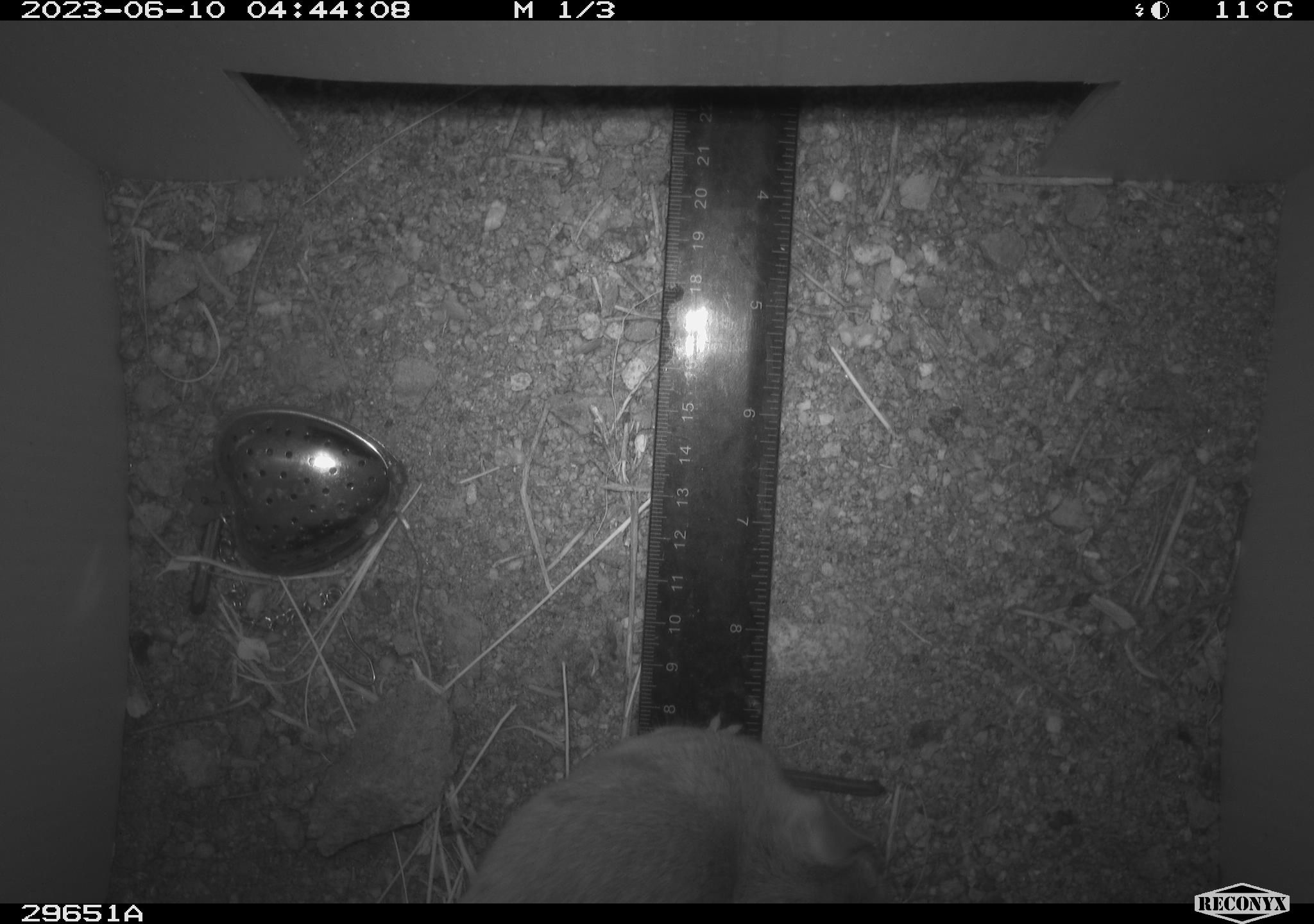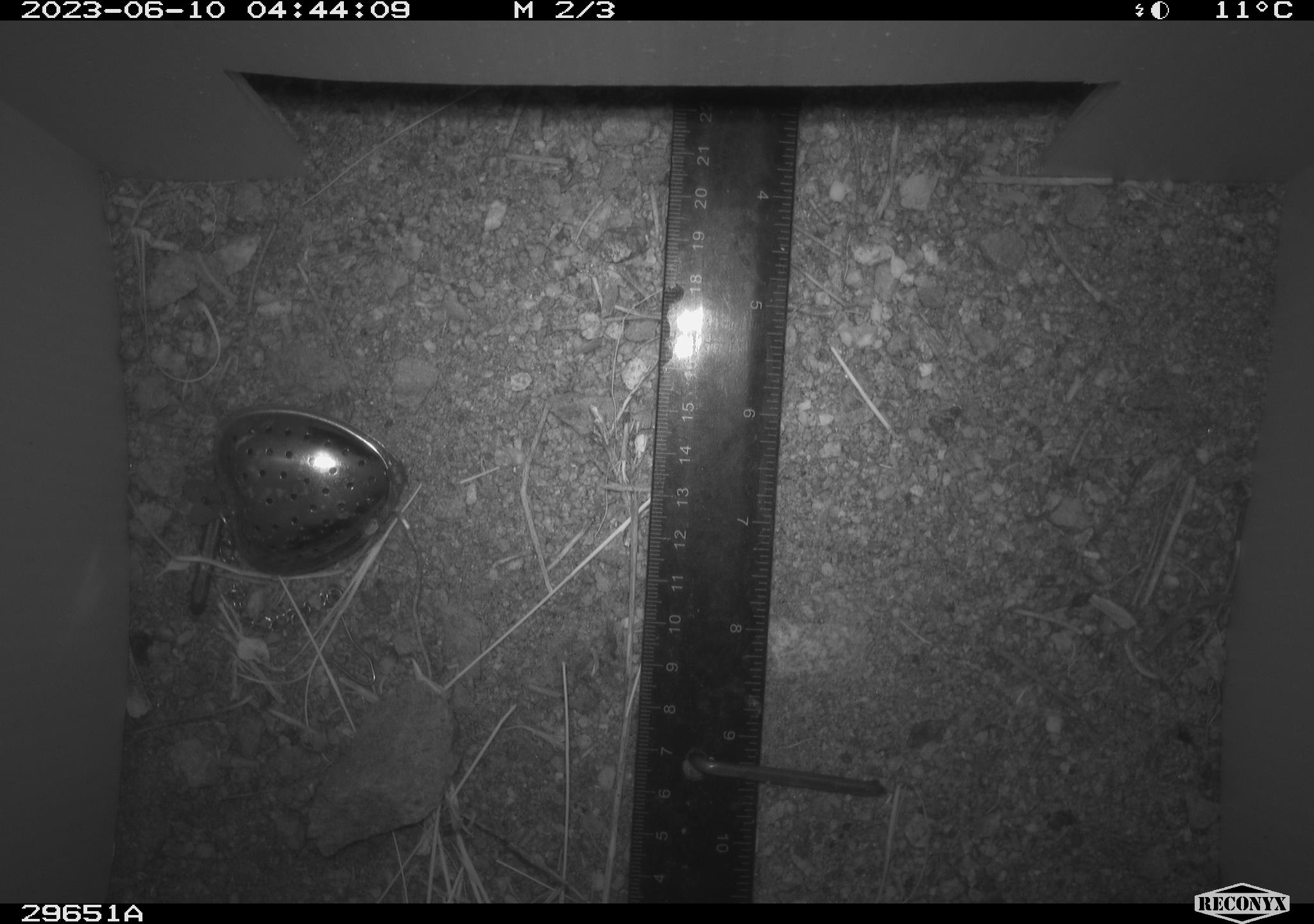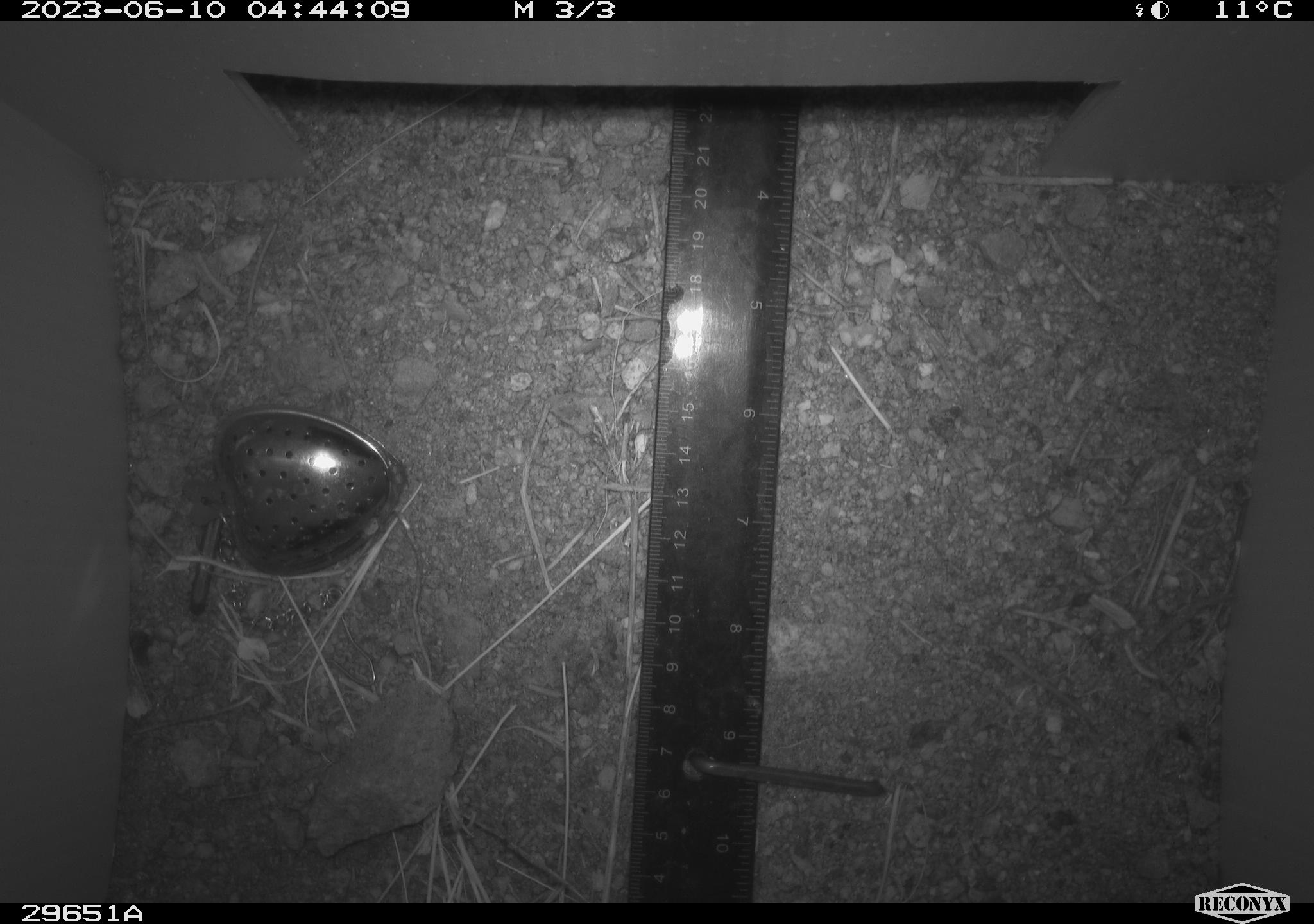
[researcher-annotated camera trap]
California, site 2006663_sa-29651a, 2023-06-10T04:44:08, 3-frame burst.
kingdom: Animalia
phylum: Chordata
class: Mammalia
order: Rodentia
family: Cricetidae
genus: Neotoma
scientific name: Neotoma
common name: pack rat or woodrat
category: neotoma species